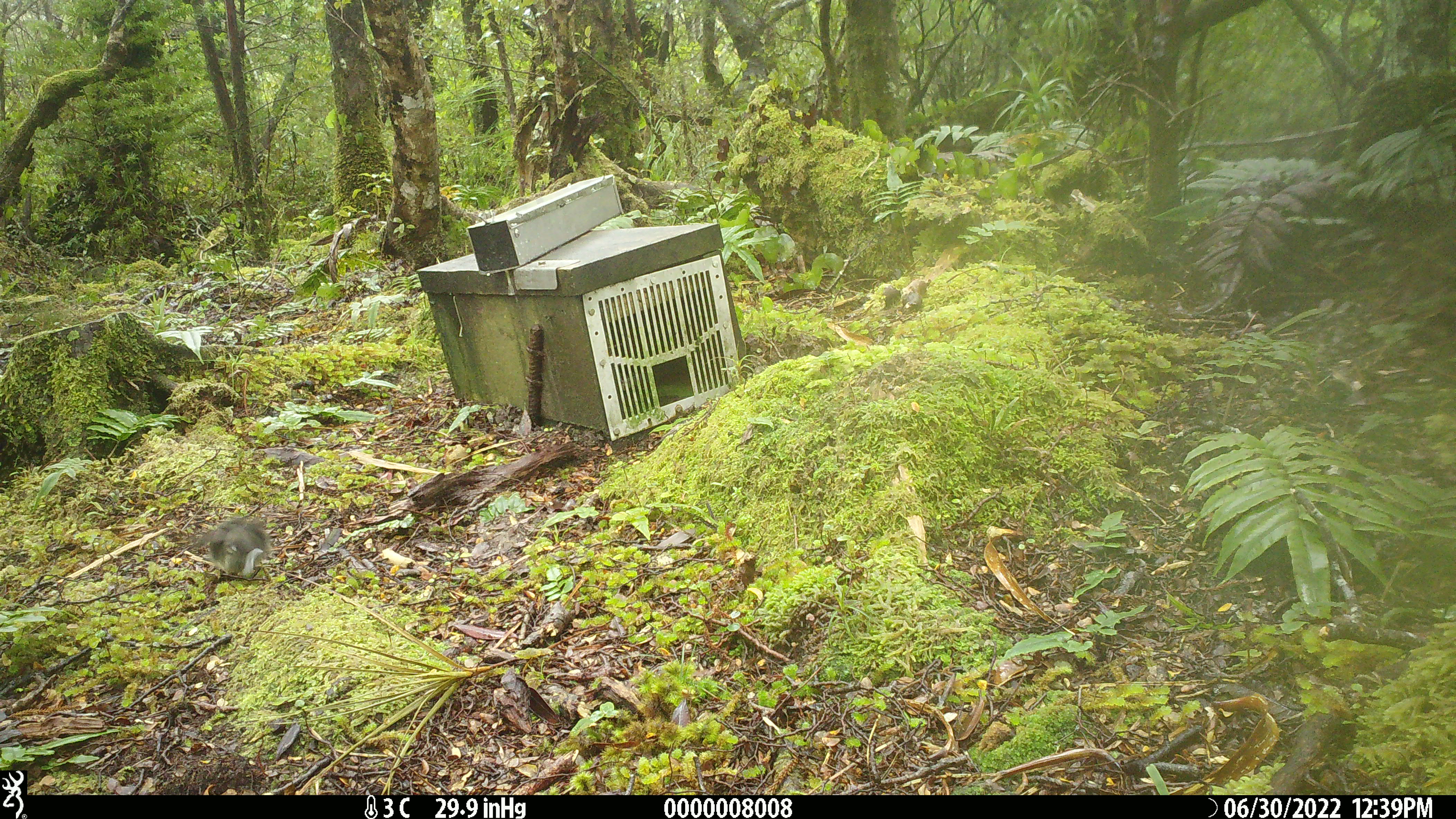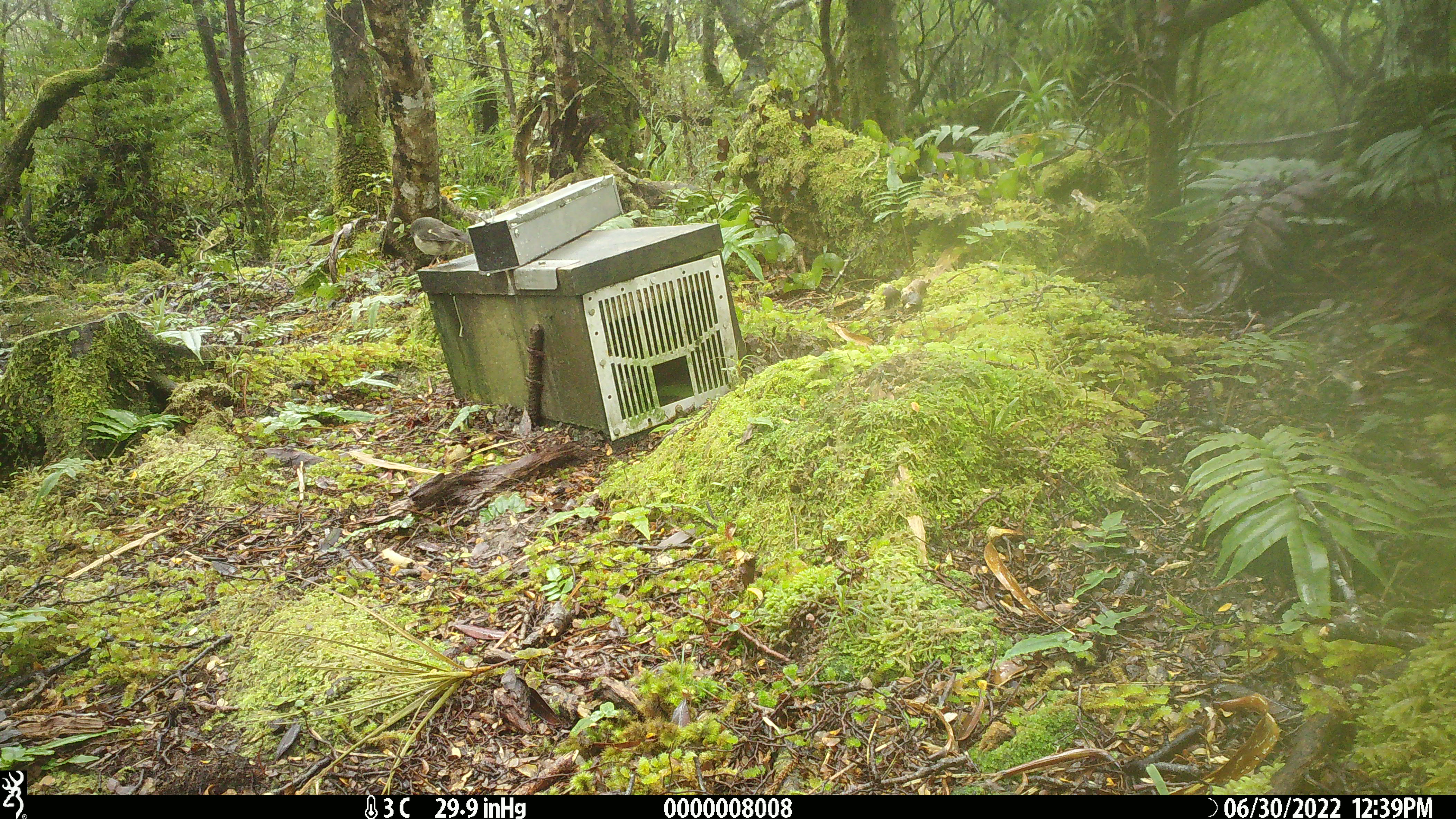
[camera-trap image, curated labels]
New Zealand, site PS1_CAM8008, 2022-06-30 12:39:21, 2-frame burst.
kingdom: Animalia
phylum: Chordata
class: Aves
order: Passeriformes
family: Petroicidae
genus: Petroica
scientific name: Petroica macrocephala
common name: tomtit